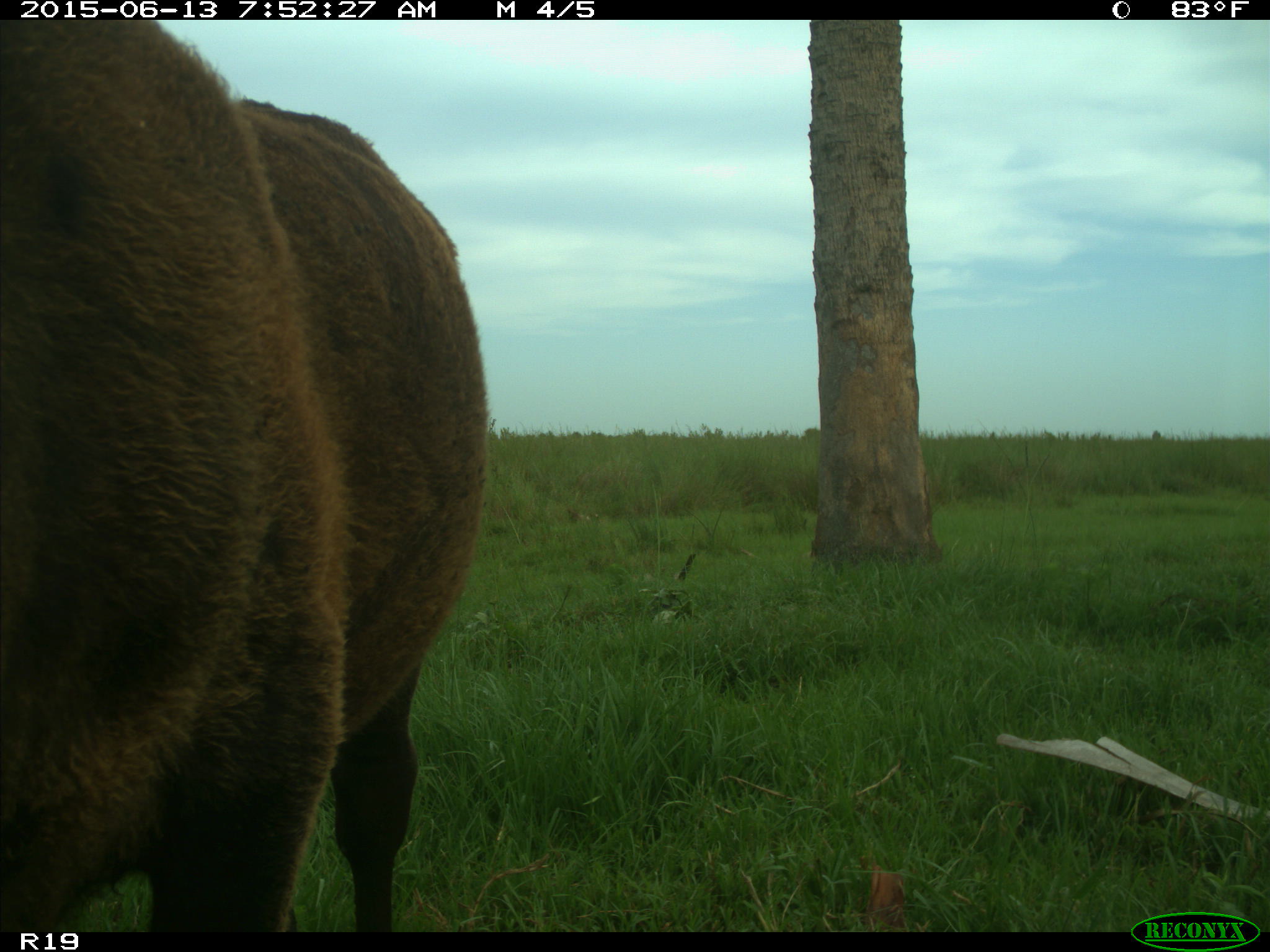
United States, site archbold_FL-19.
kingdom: Animalia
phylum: Chordata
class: Mammalia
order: Artiodactyla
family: Bovidae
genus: Bos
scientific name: Bos taurus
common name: domestic cow